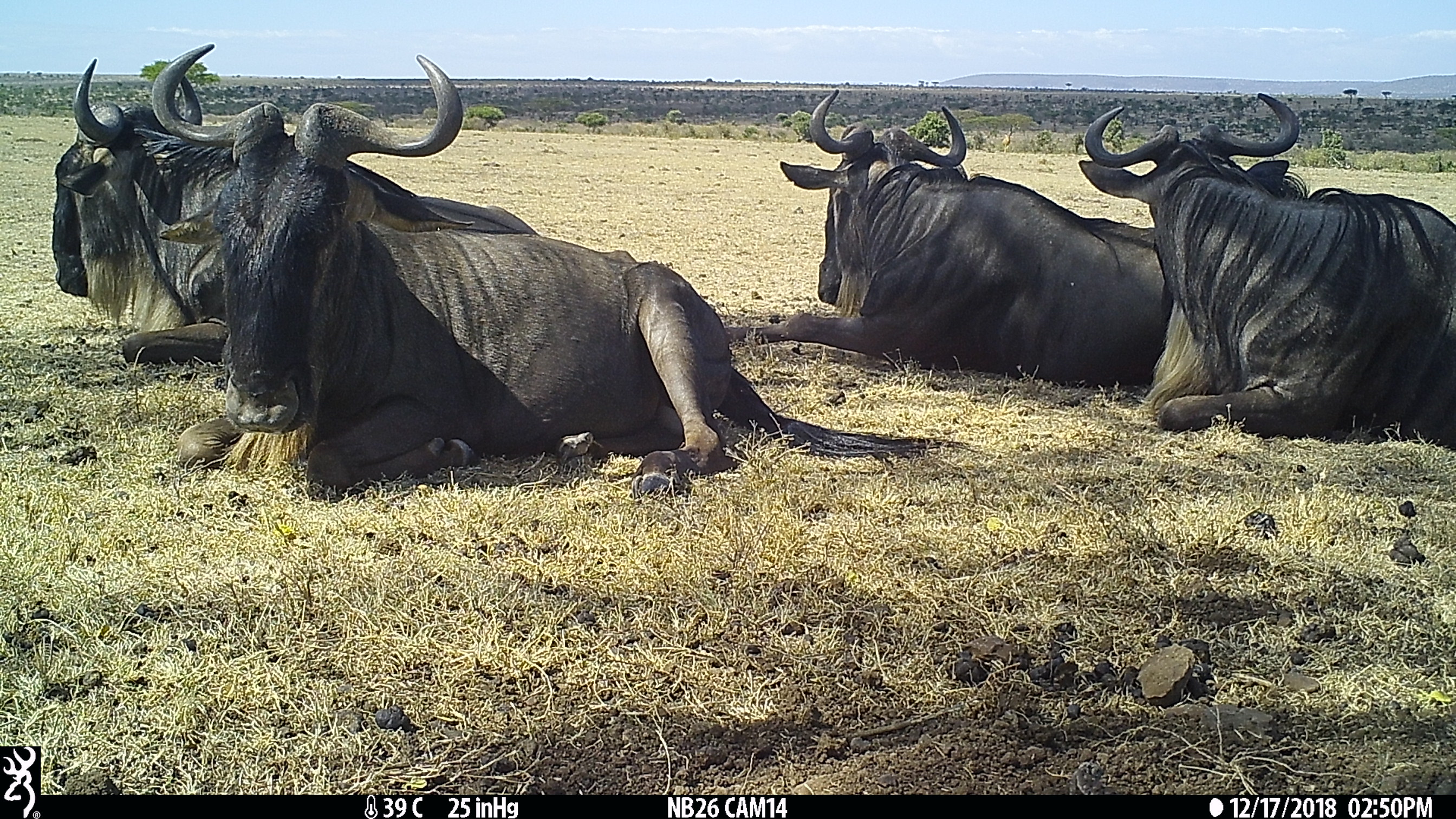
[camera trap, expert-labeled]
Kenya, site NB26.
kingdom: Animalia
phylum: Chordata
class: Mammalia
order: Artiodactyla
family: Bovidae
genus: Connochaetes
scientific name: Connochaetes taurinus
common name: blue wildebeest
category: wildebeest